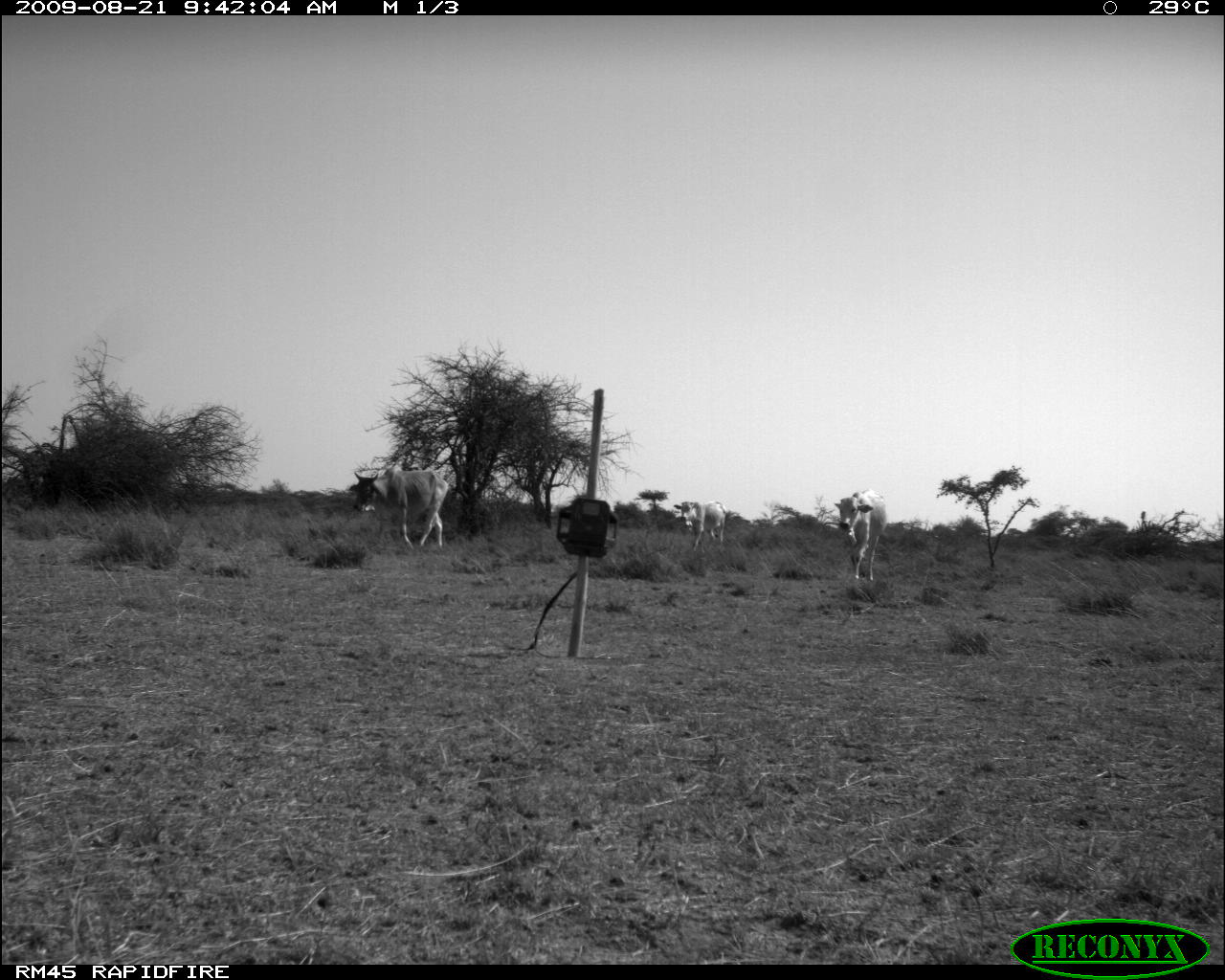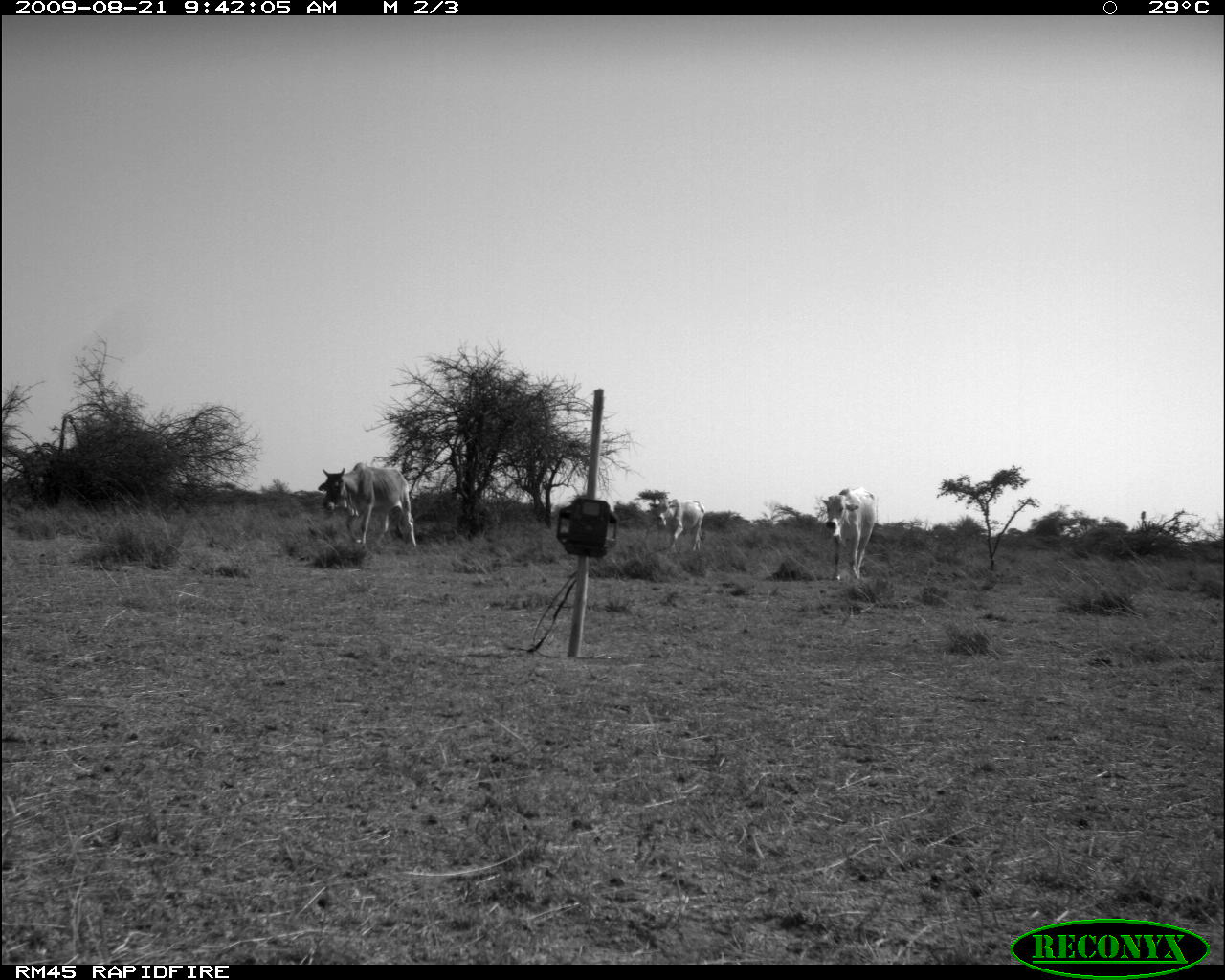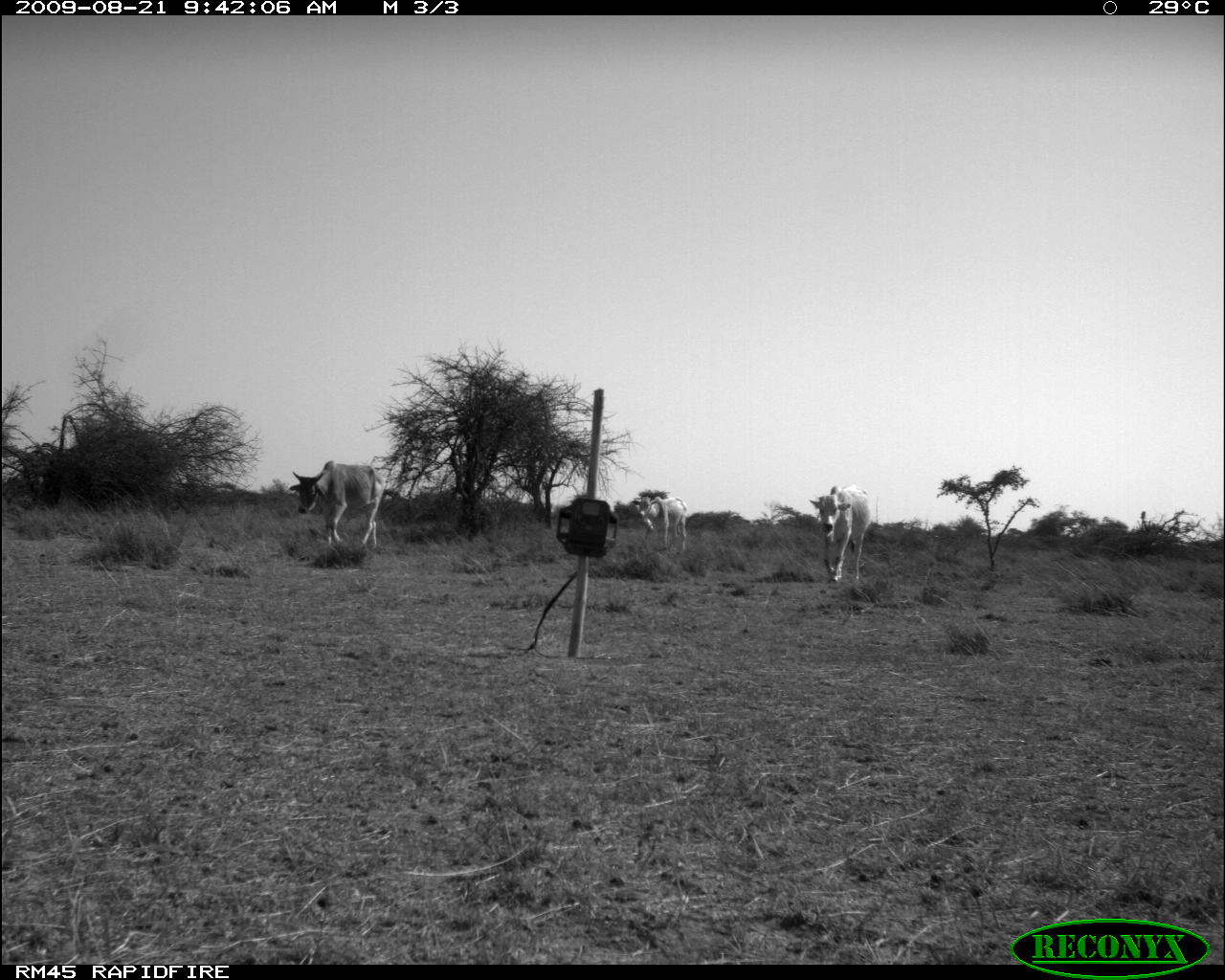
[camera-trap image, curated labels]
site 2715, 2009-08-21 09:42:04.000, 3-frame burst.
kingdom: Animalia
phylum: Chordata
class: Mammalia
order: Artiodactyla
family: Bovidae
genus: Bos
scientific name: Bos taurus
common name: domestic cattle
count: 3